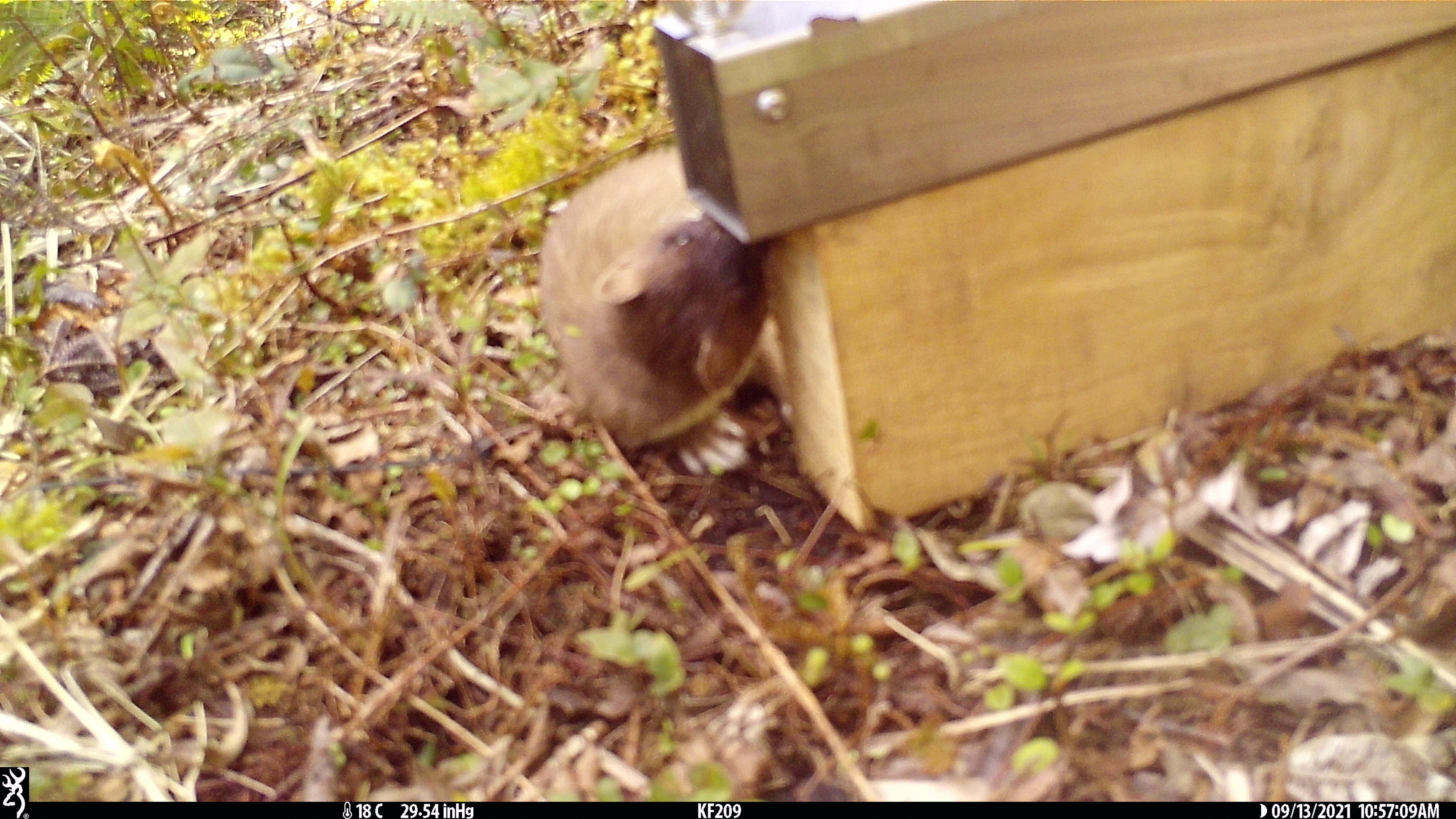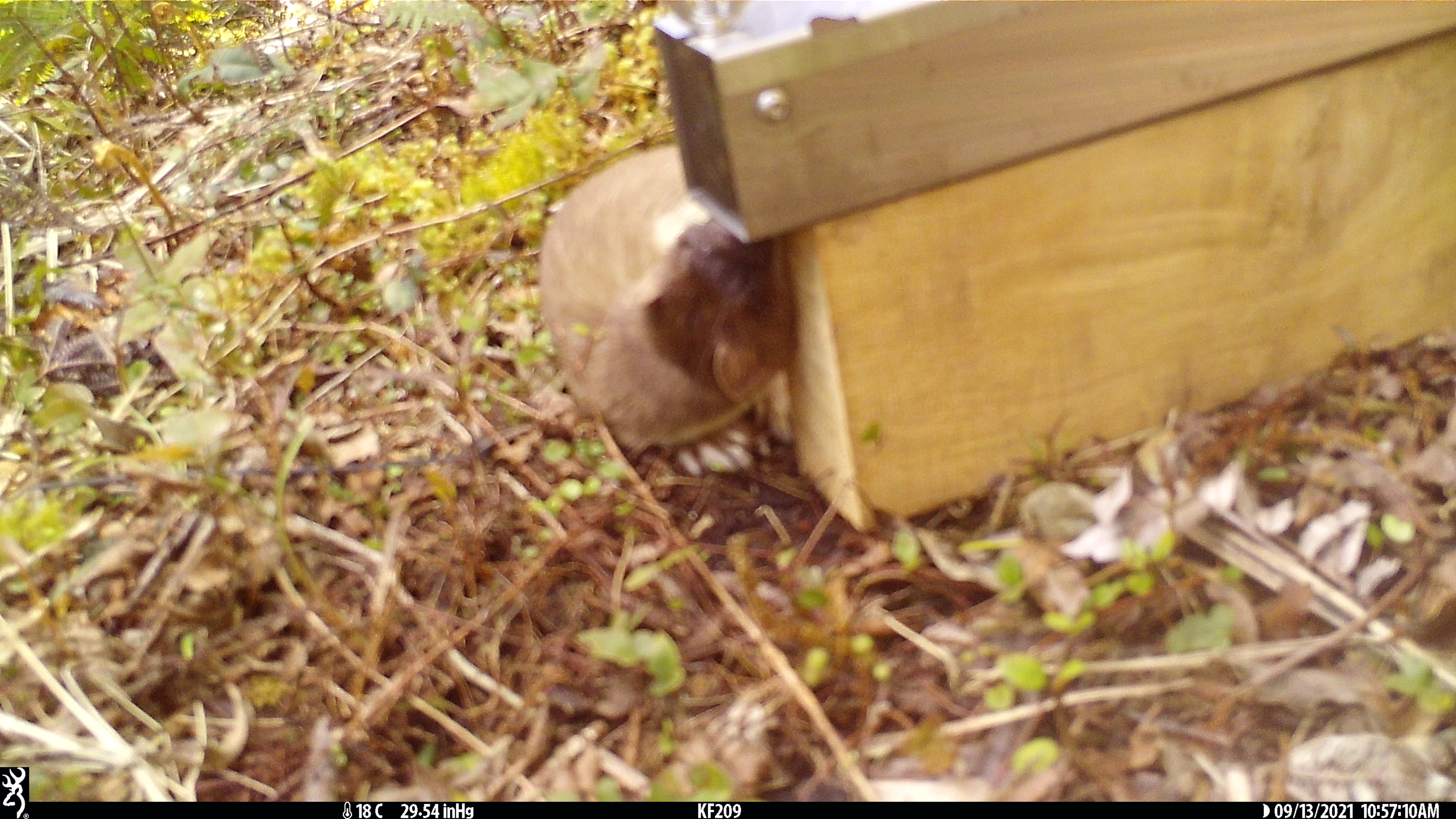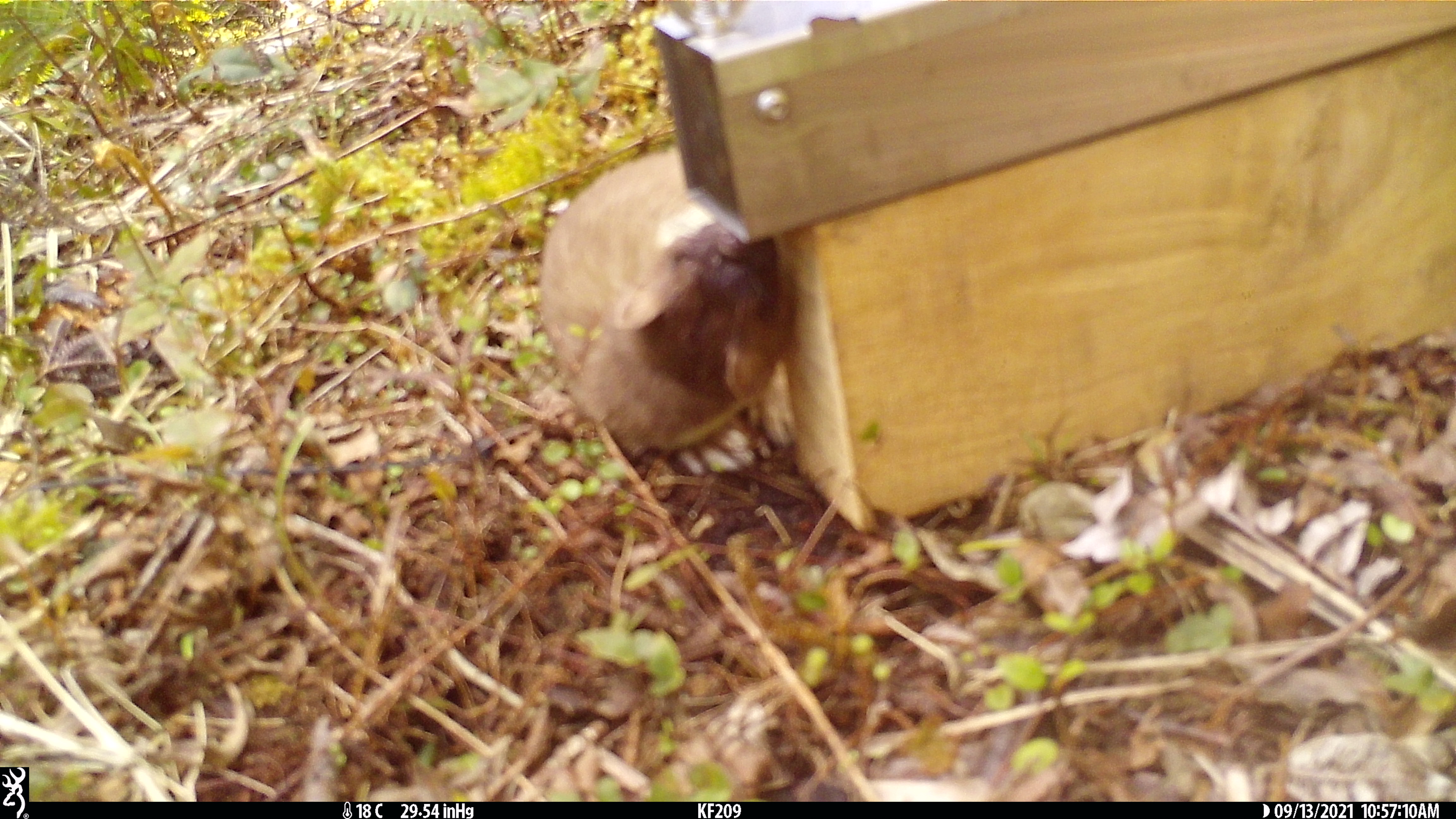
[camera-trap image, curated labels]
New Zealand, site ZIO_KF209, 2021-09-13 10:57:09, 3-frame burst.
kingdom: Animalia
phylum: Chordata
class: Mammalia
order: Carnivora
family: Mustelidae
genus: Mustela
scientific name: Mustela erminea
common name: stoat